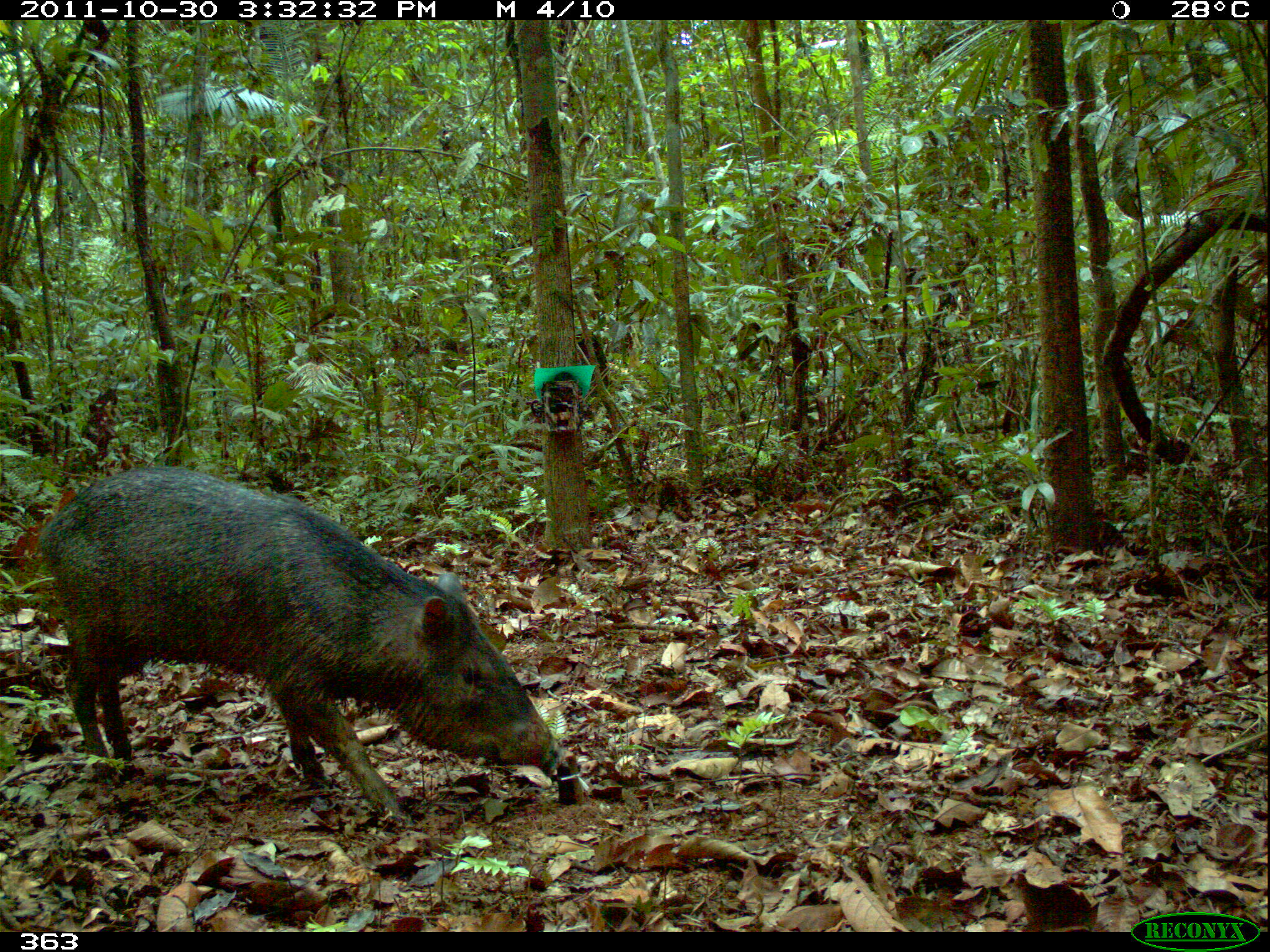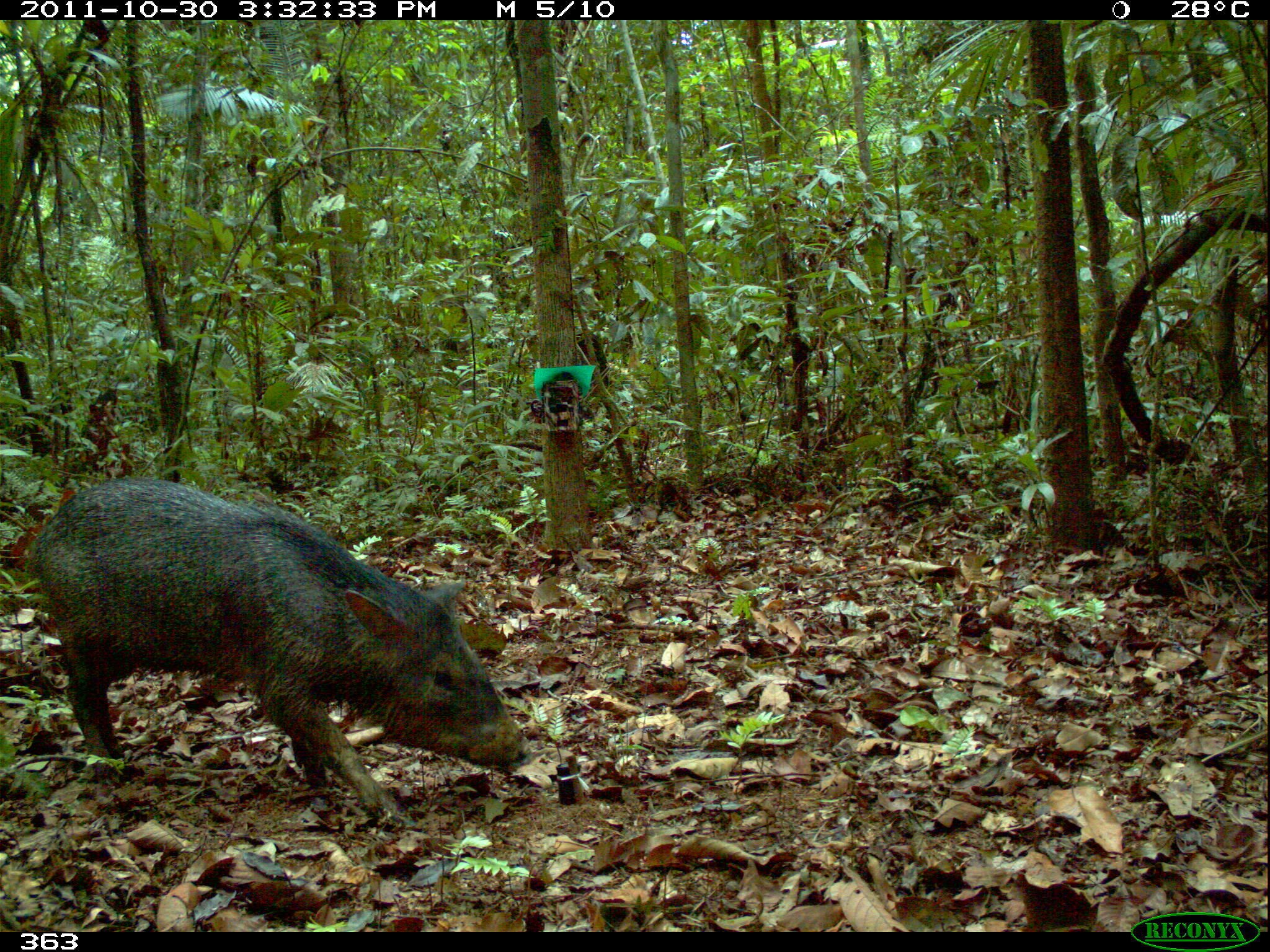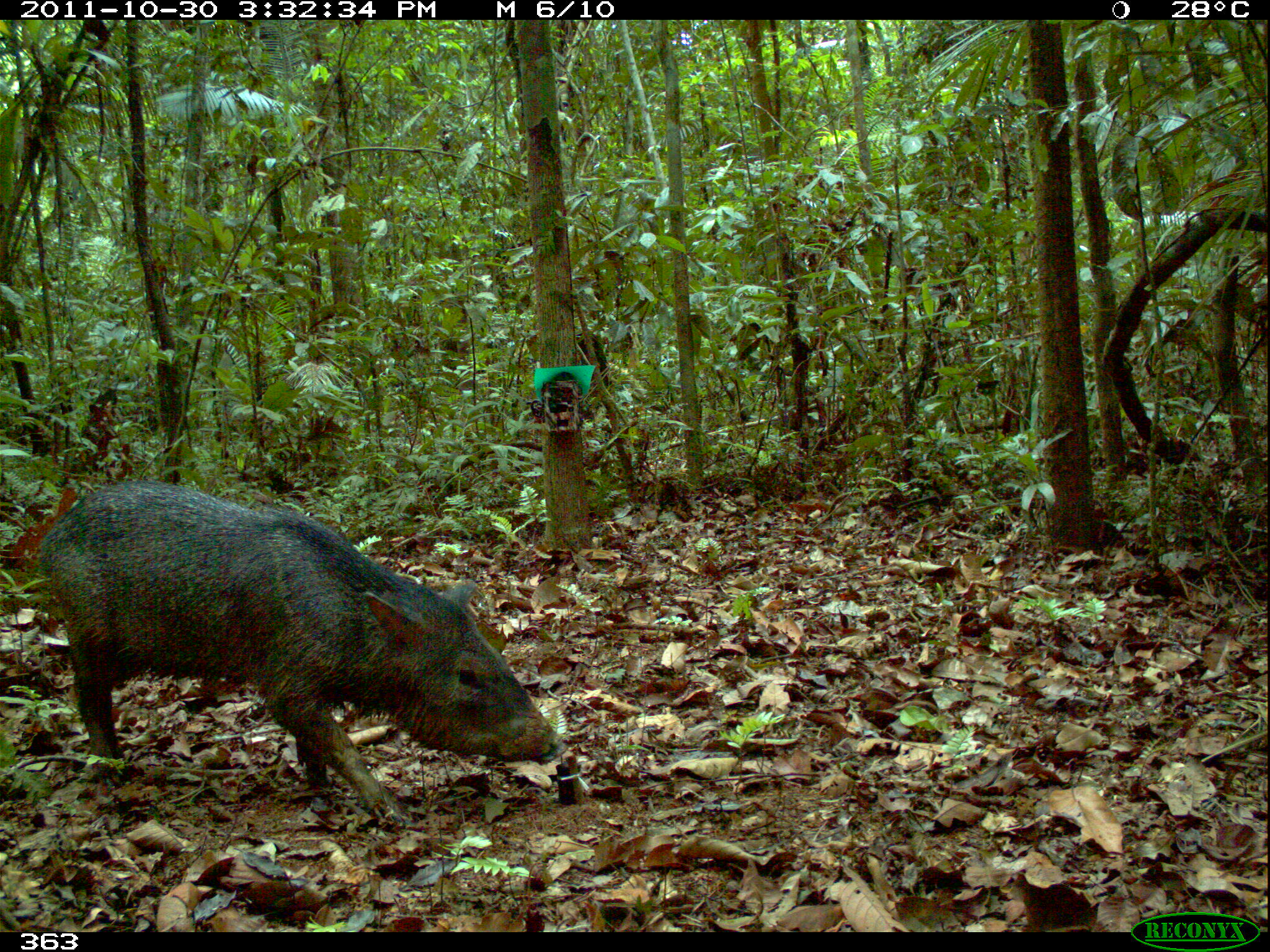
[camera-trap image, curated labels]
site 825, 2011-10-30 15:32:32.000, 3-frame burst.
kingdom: Animalia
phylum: Chordata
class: Mammalia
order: Artiodactyla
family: Tayassuidae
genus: Pecari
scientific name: Pecari tajacu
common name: collared peccary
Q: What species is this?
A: Pecari tajacu (collared peccary).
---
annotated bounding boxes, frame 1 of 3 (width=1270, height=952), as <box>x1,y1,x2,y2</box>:
pecari tajacu: <box>35,468,563,828</box>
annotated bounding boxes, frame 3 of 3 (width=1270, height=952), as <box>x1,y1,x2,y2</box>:
pecari tajacu: <box>35,480,568,828</box>